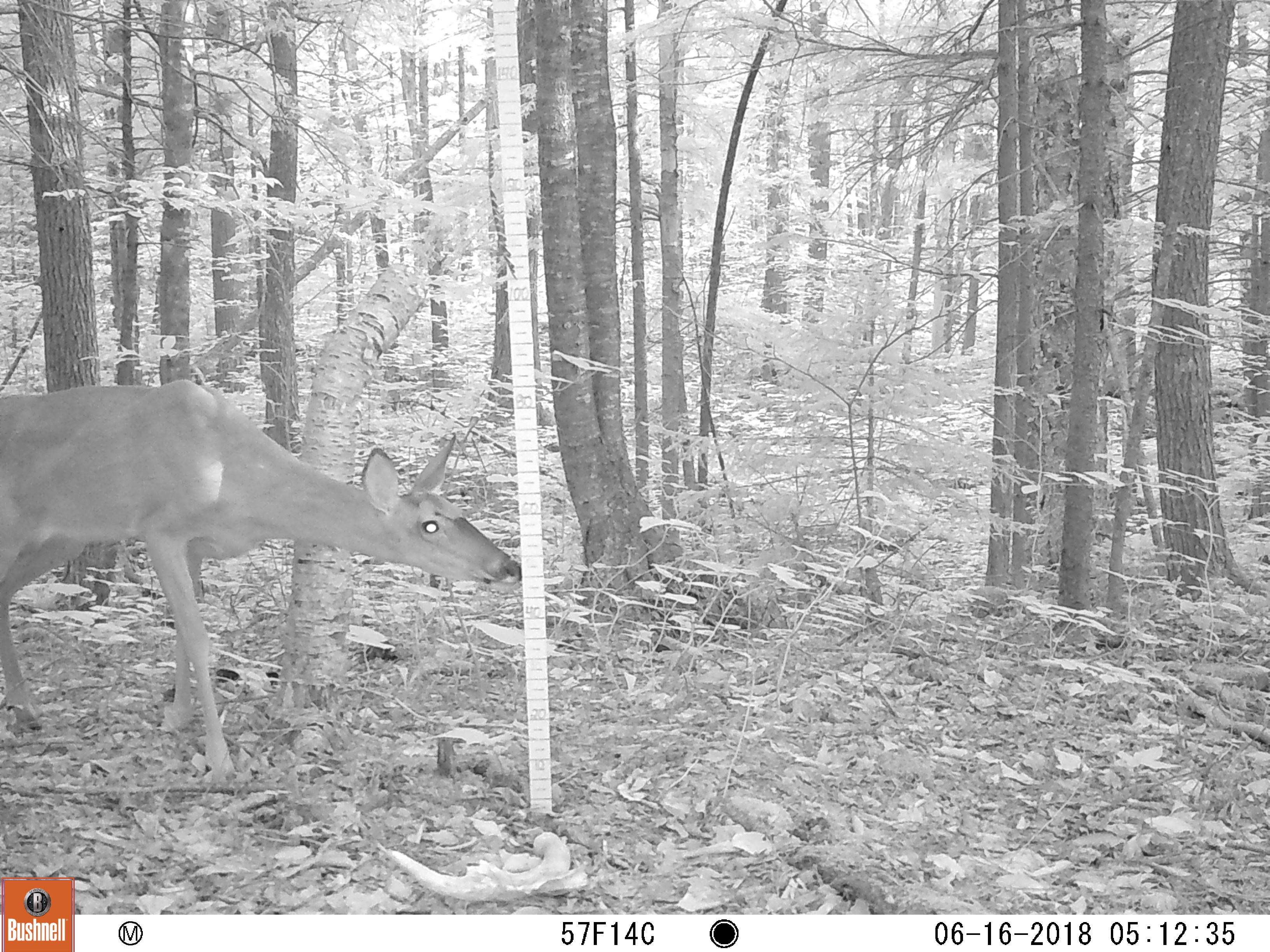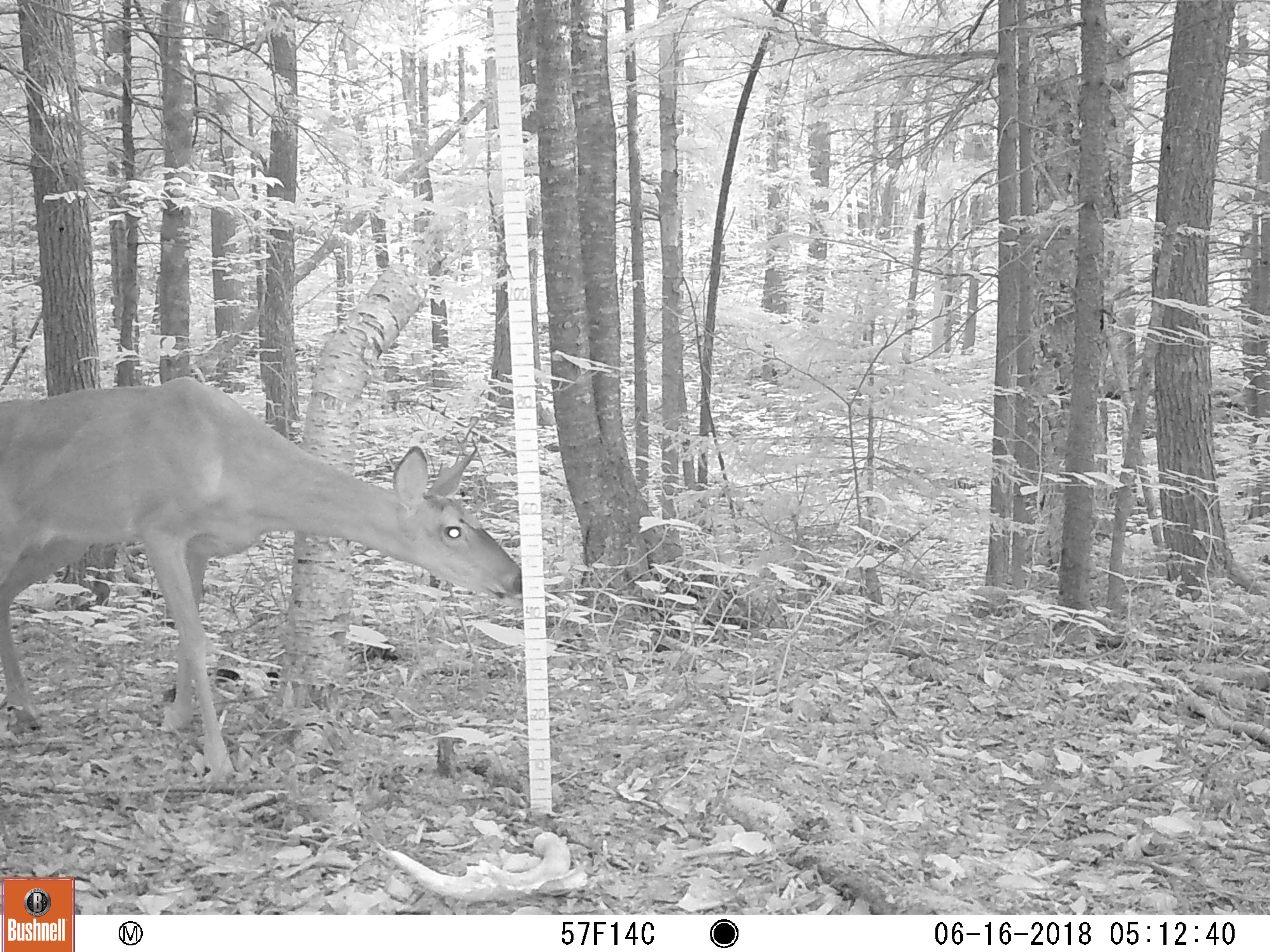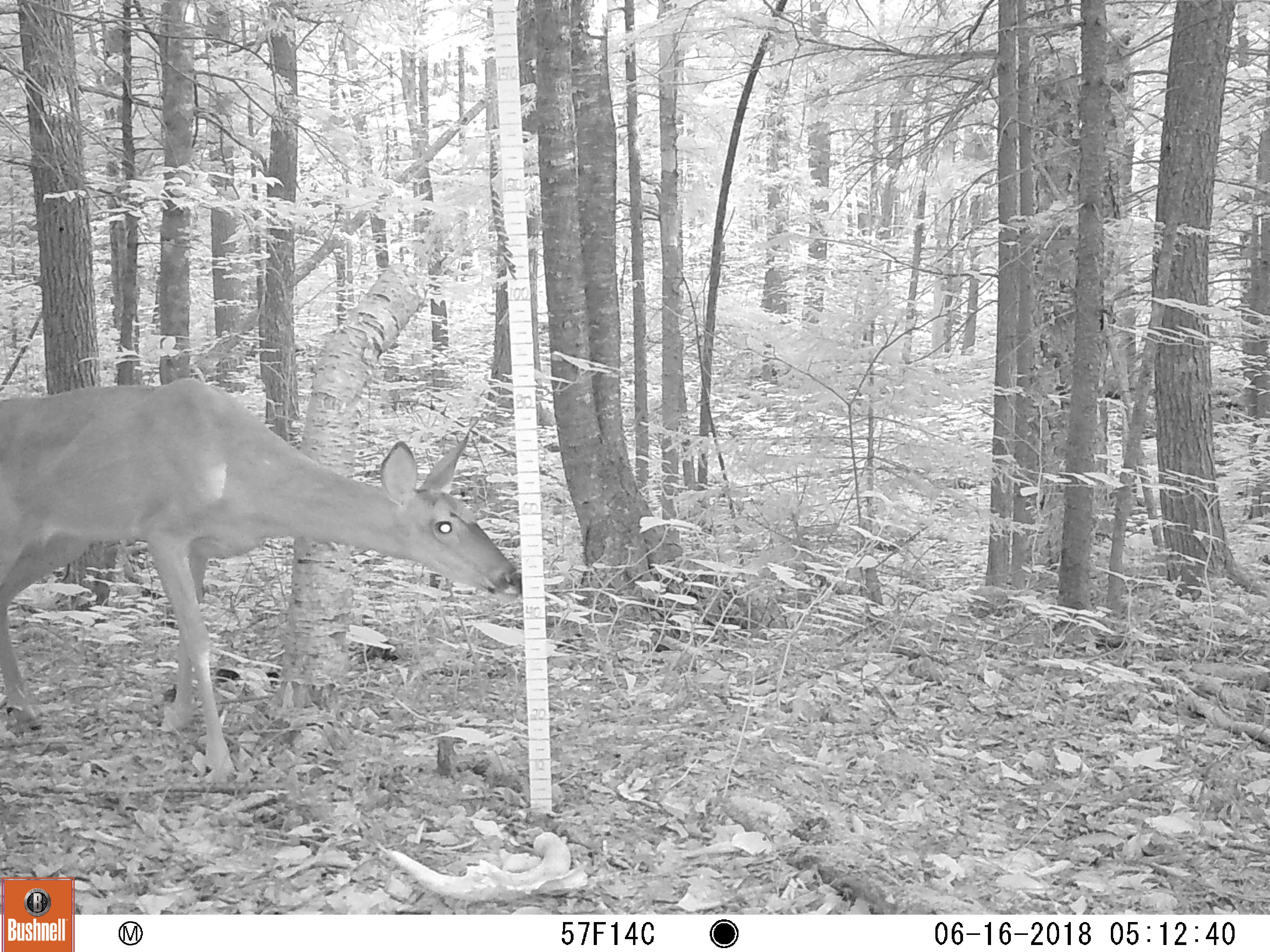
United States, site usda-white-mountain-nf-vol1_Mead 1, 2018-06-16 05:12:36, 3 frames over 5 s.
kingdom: Animalia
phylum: Chordata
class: Mammalia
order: Artiodactyla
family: Cervidae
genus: Odocoileus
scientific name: Odocoileus virginianus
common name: white-tailed deer